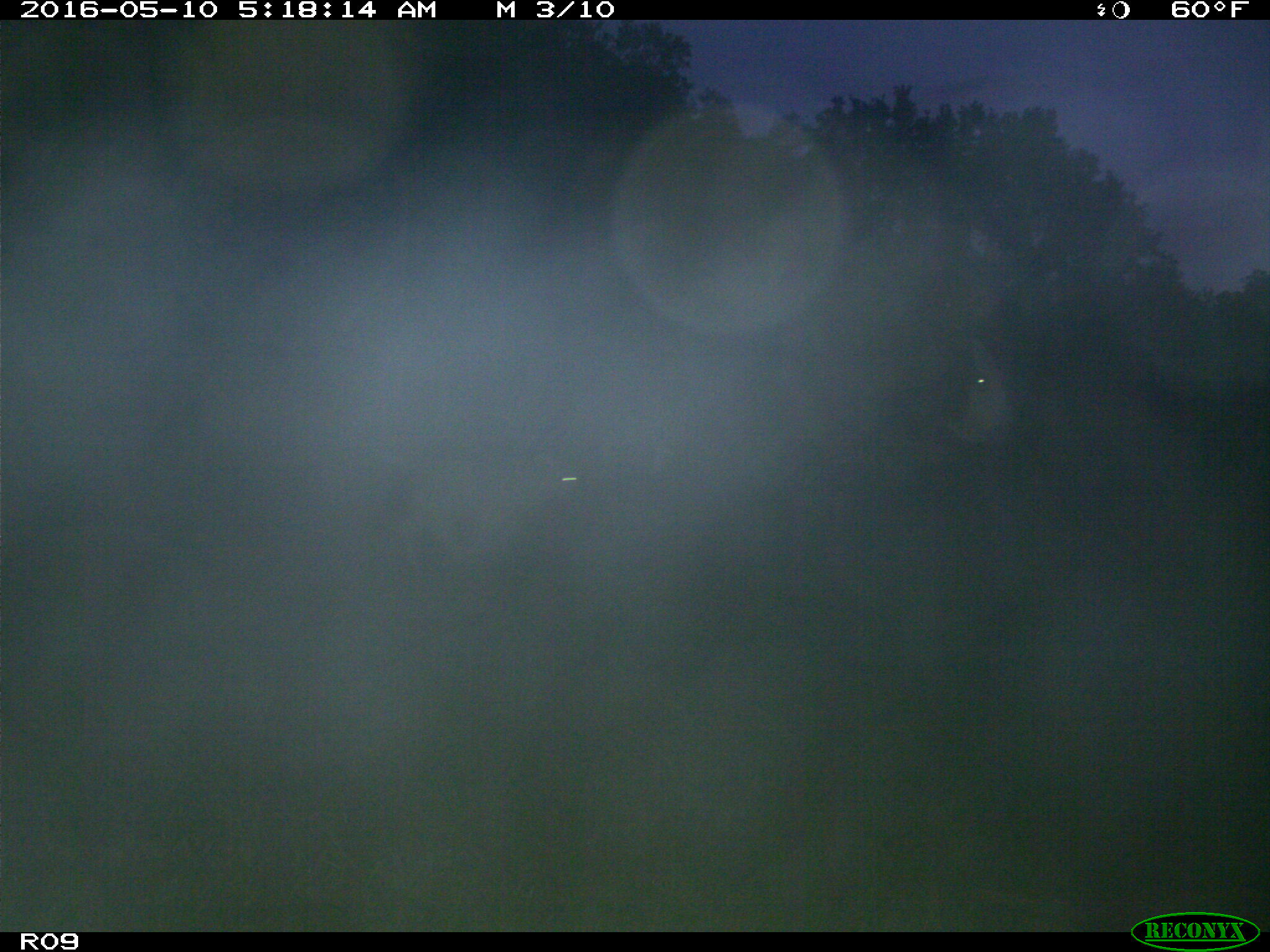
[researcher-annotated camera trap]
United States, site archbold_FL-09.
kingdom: Animalia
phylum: Chordata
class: Mammalia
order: Artiodactyla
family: Bovidae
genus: Bos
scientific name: Bos taurus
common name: domestic cow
Bos taurus (domestic cow).